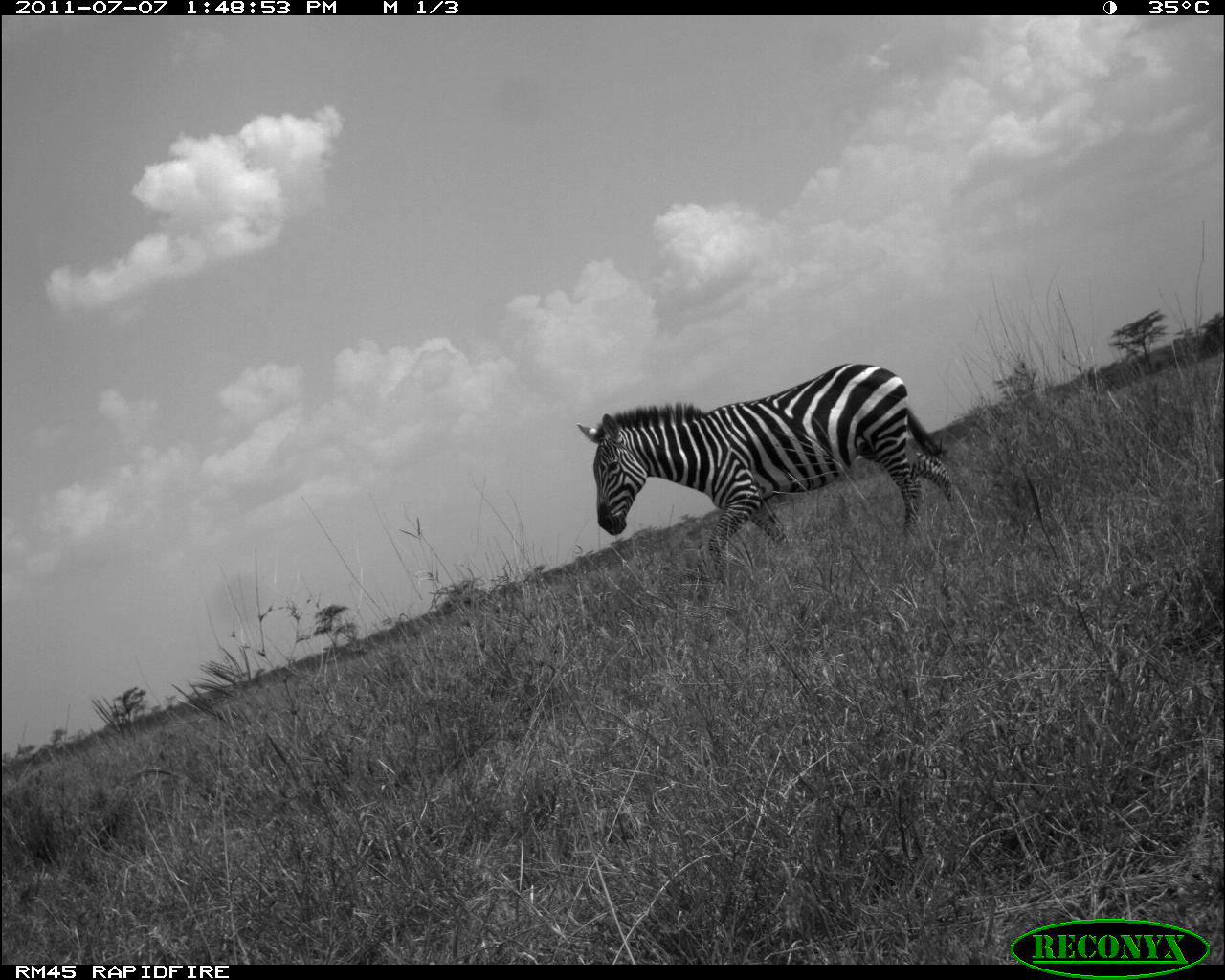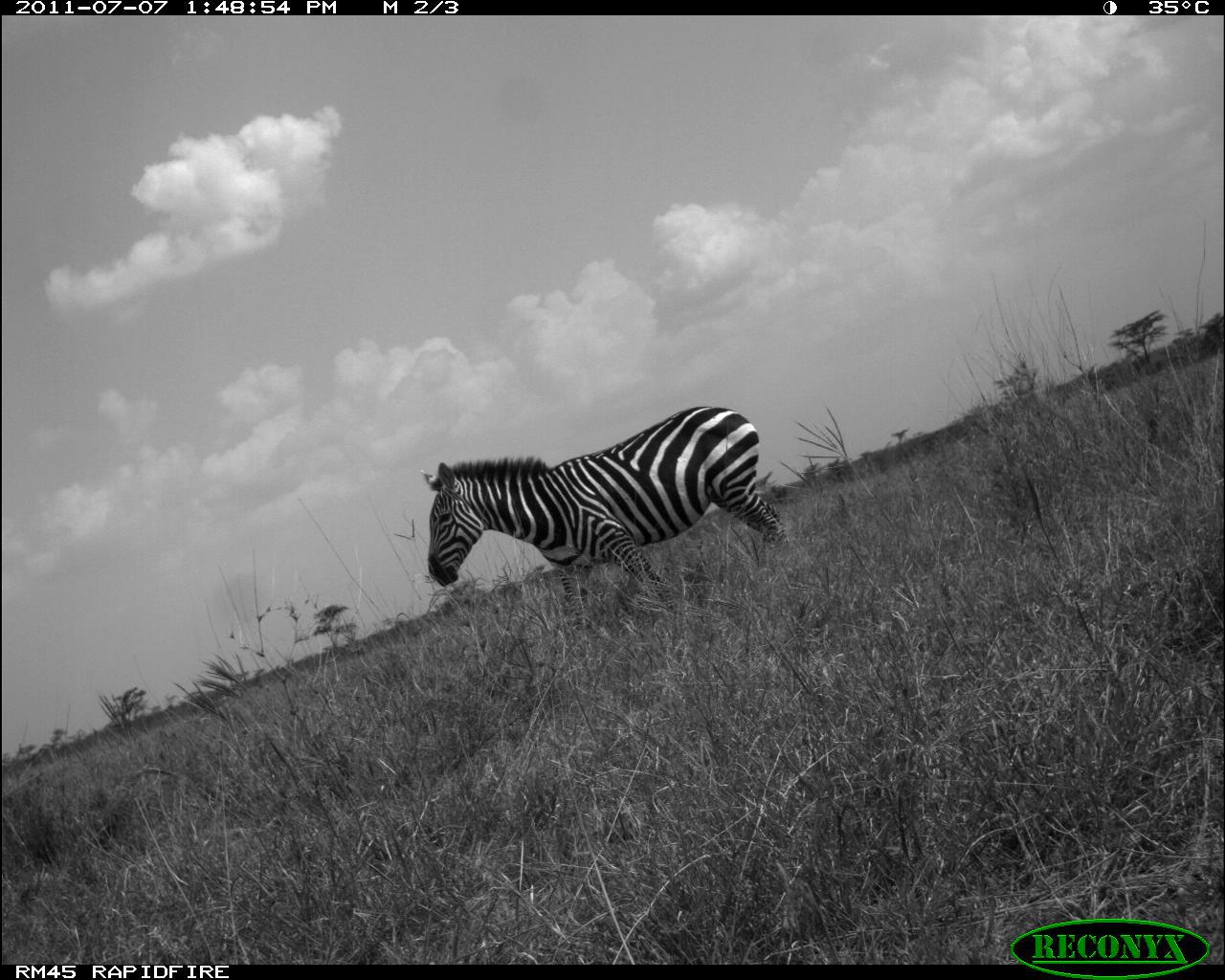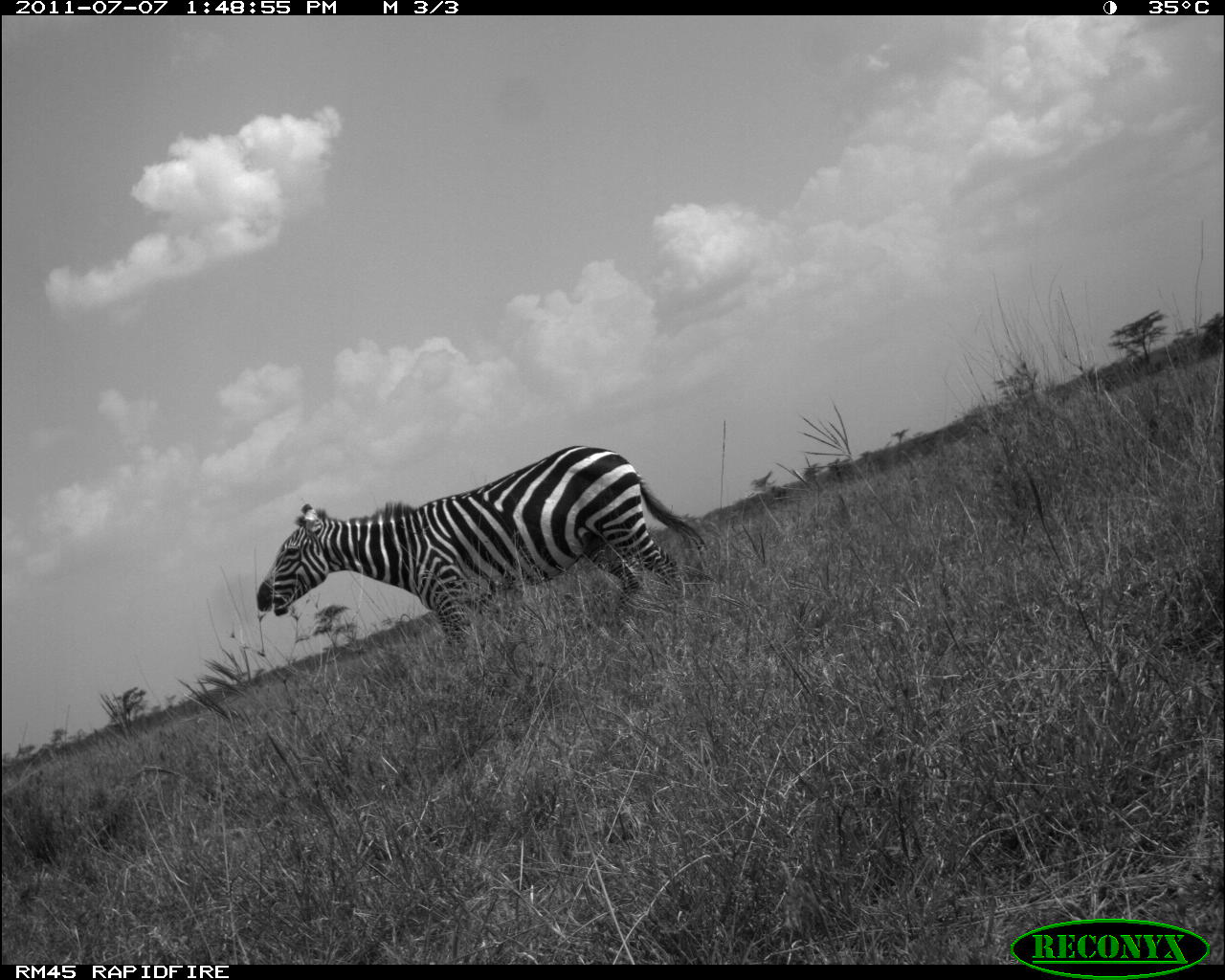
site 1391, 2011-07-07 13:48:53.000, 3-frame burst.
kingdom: Animalia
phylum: Chordata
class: Mammalia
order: Perissodactyla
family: Equidae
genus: Equus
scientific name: Equus quagga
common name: plains zebra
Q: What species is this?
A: Equus quagga (plains zebra).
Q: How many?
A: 1.